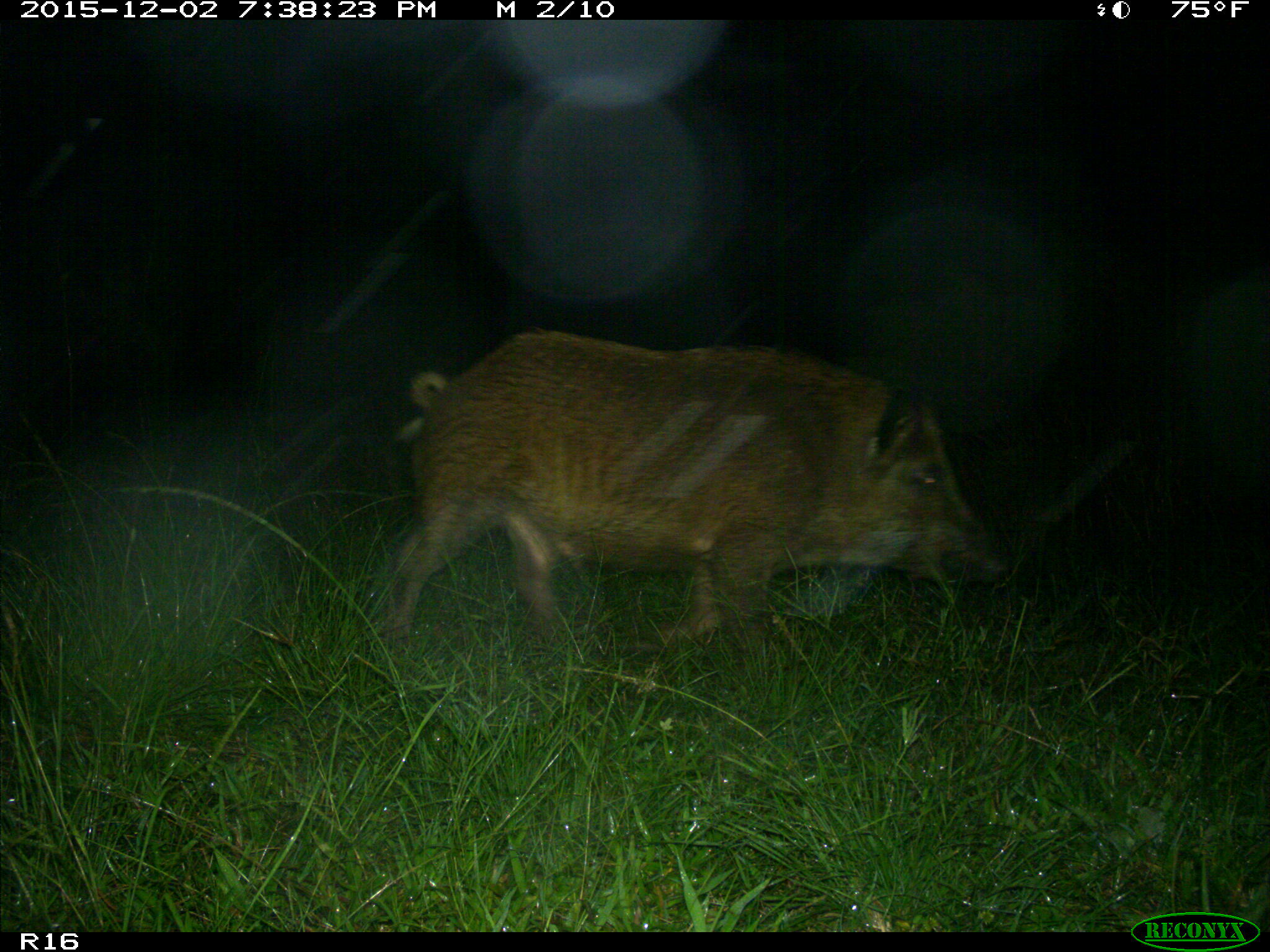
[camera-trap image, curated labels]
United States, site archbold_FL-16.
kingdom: Animalia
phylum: Chordata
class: Mammalia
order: Artiodactyla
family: Suidae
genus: Sus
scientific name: Sus scrofa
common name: wild boar